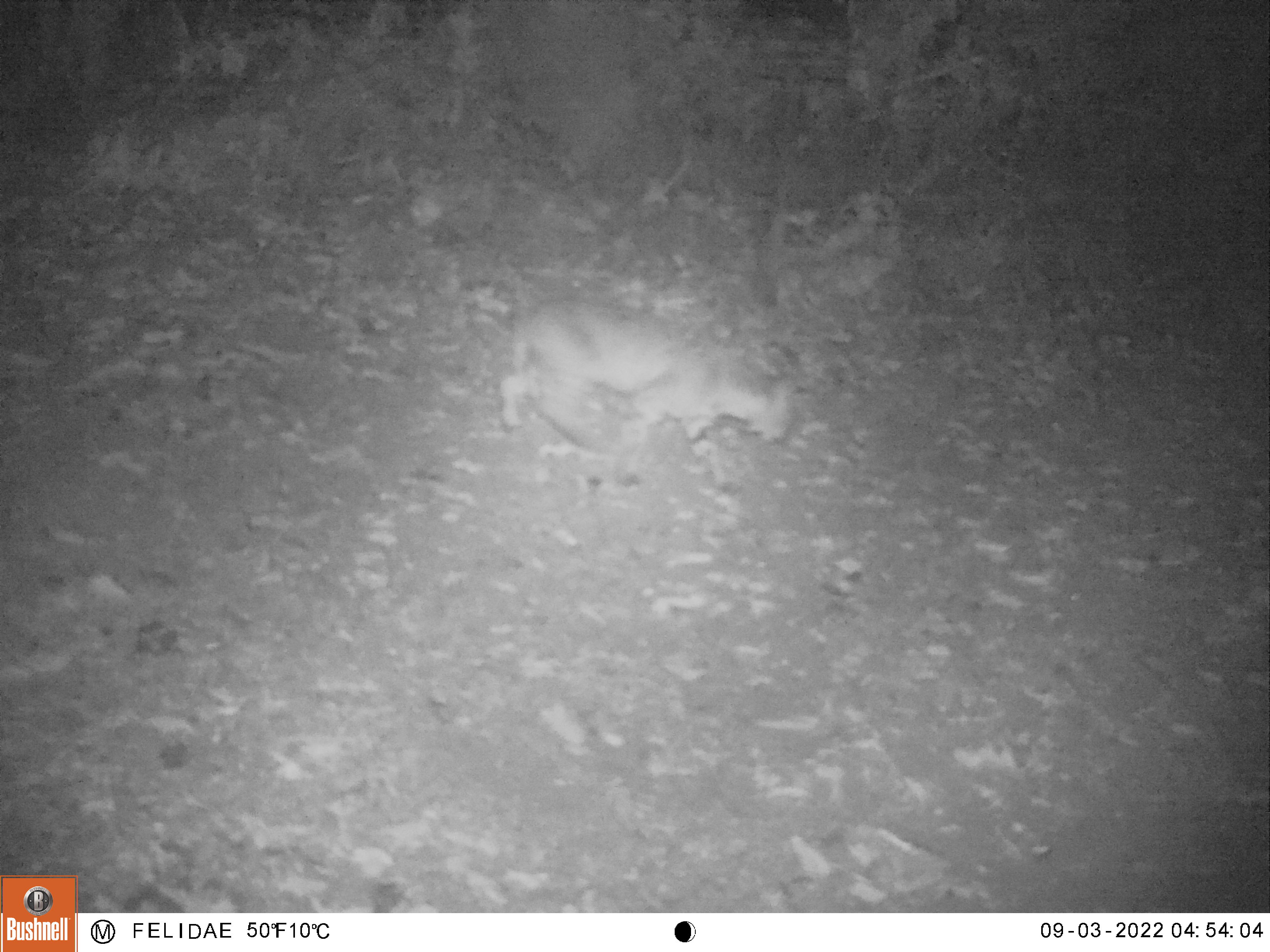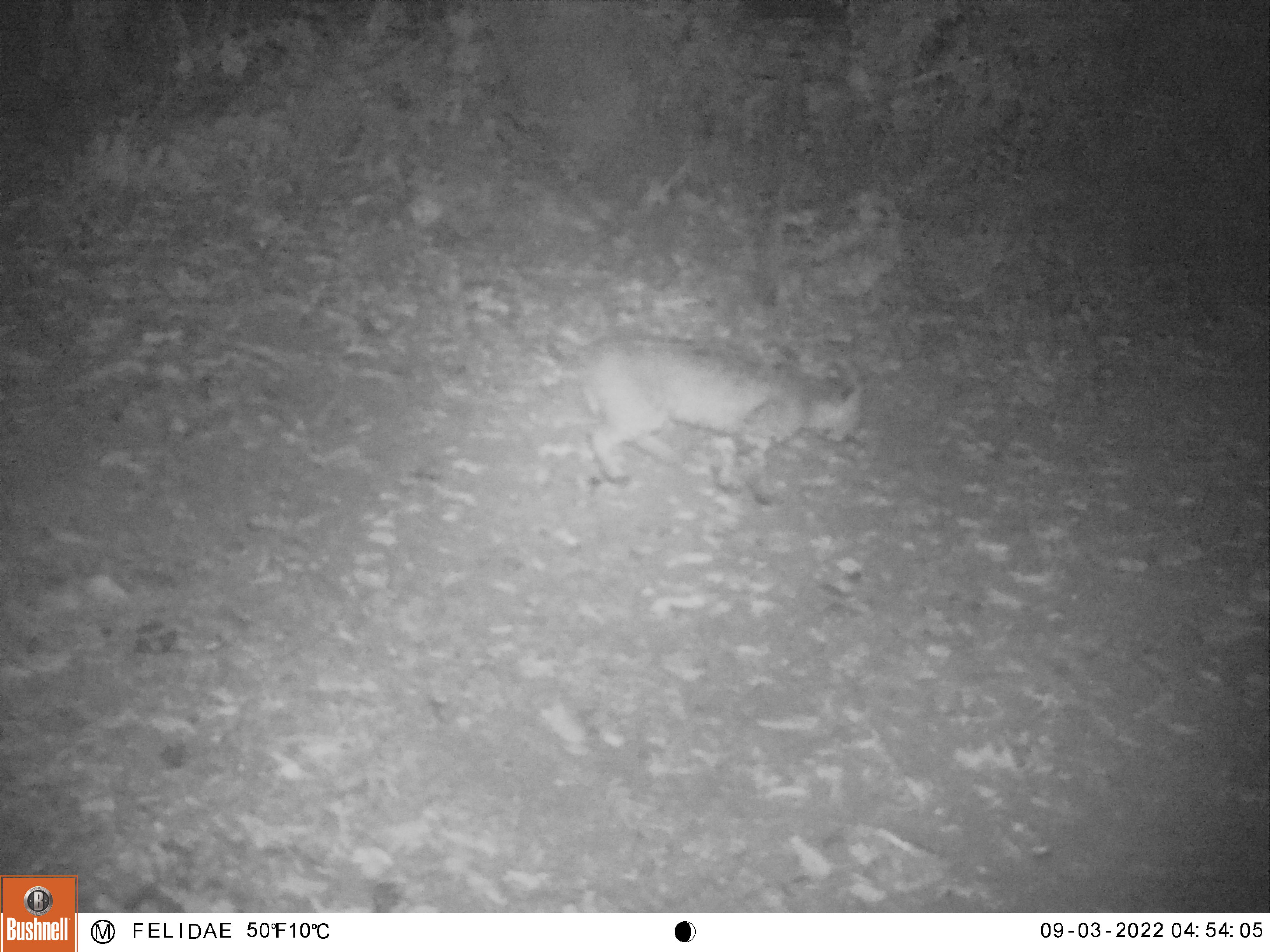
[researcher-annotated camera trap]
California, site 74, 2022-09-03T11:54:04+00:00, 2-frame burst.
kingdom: Animalia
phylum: Chordata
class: Mammalia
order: Carnivora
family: Felidae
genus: Lynx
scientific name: Lynx rufus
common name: bobcat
Bobcat (Lynx rufus).